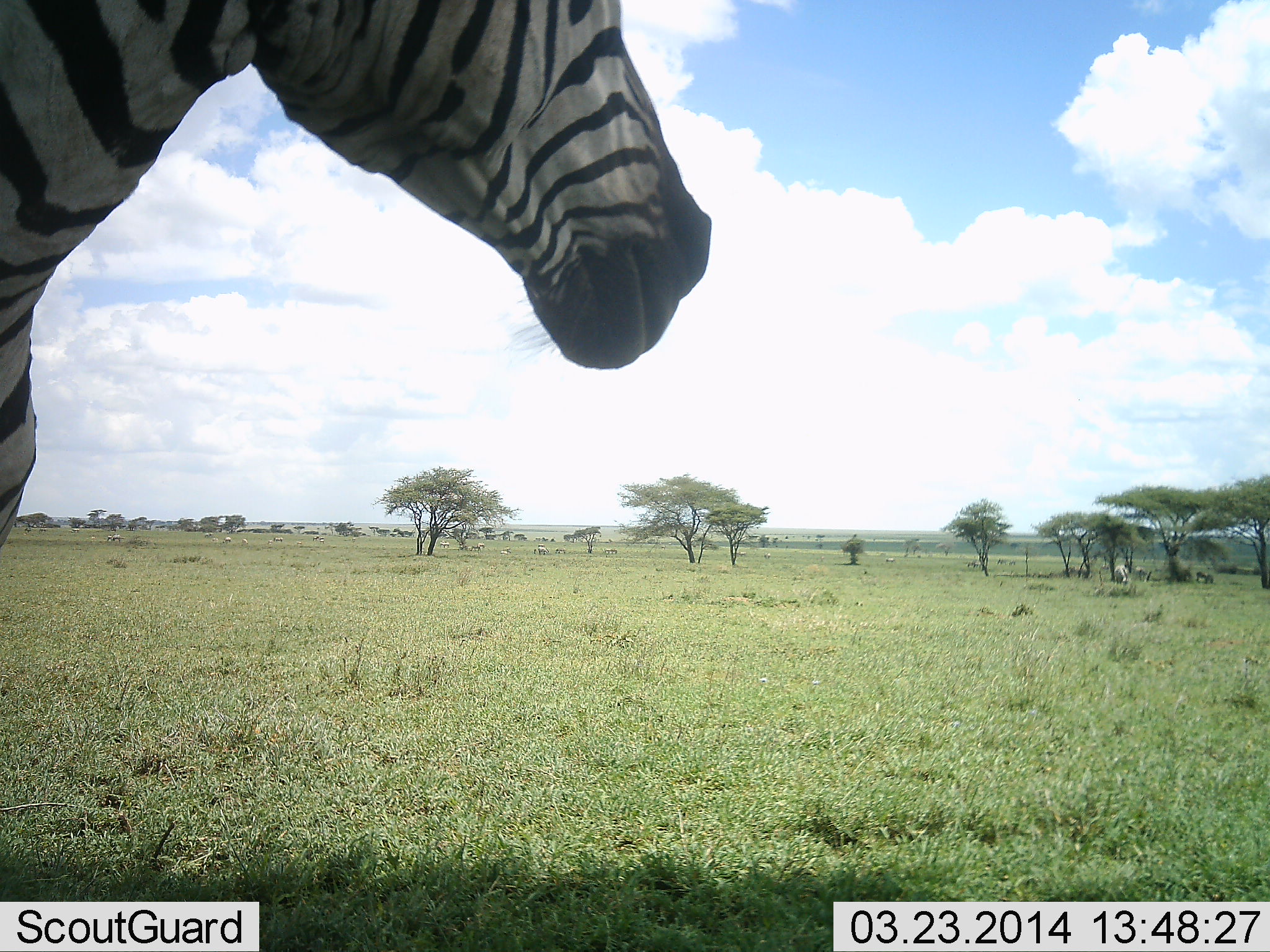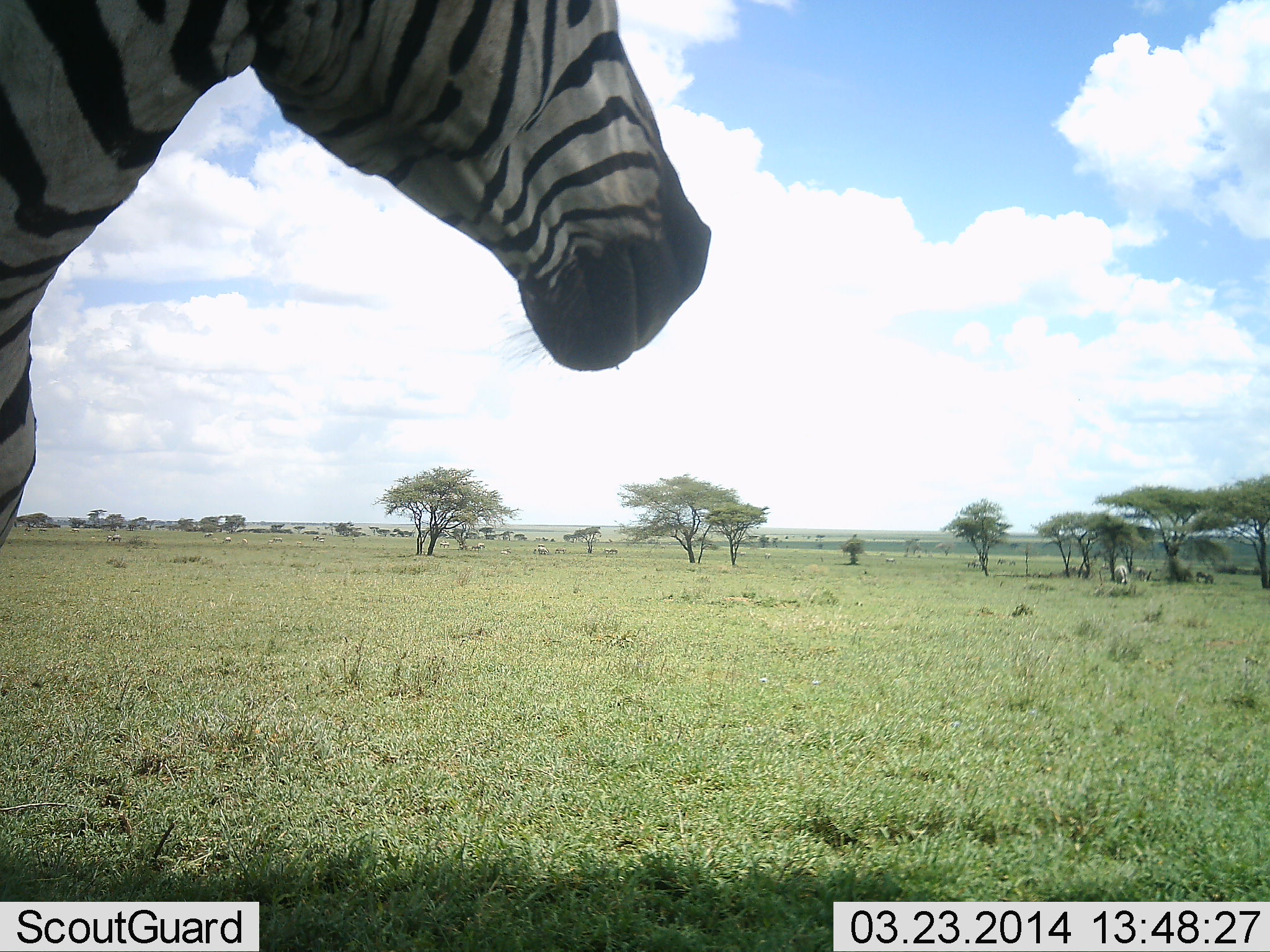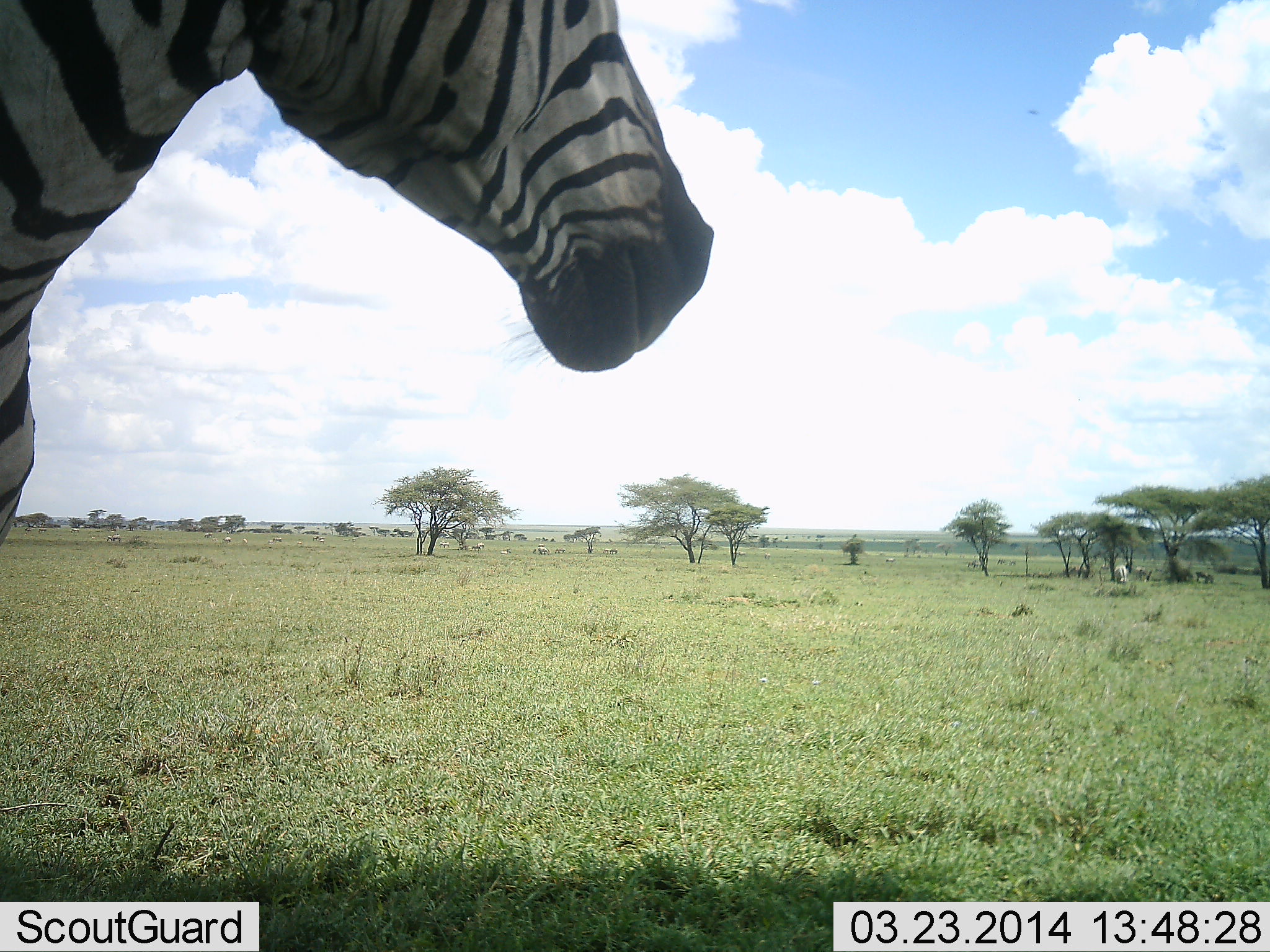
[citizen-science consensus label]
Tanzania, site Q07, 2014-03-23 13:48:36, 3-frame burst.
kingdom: Animalia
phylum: Chordata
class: Mammalia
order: Perissodactyla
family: Equidae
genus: Equus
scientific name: Equus quagga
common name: plains zebra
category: zebra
Zebra (plains zebra) (Equus quagga), count 1. Behavior (volunteer vote fractions): standing 90%, resting 0%, moving 7%, interacting 0%. Young present (vote fraction): 0%. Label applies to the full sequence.